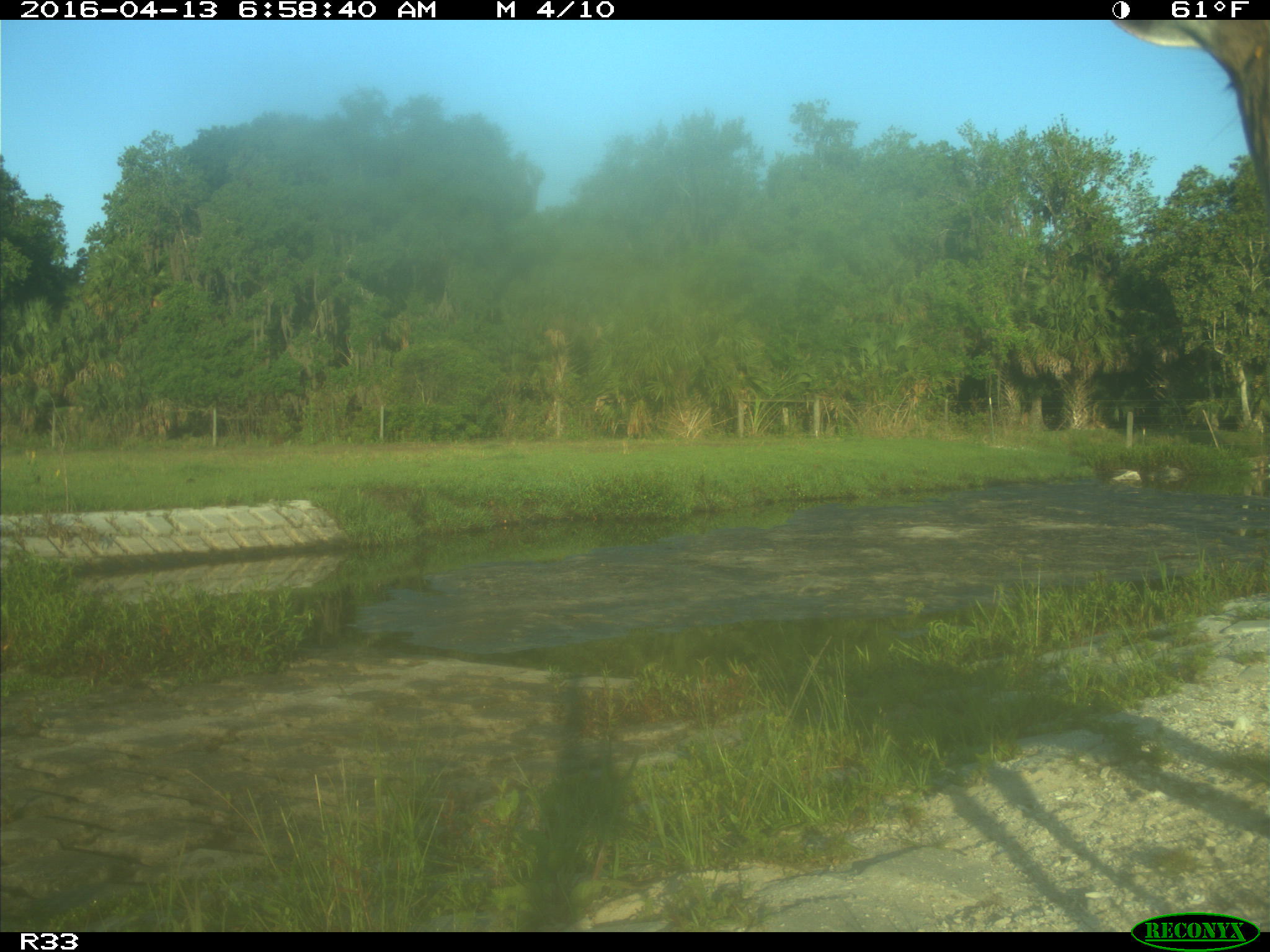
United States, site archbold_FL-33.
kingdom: Animalia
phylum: Chordata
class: Mammalia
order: Artiodactyla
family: Cervidae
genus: Odocoileus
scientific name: Odocoileus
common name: deer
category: unidentified deer